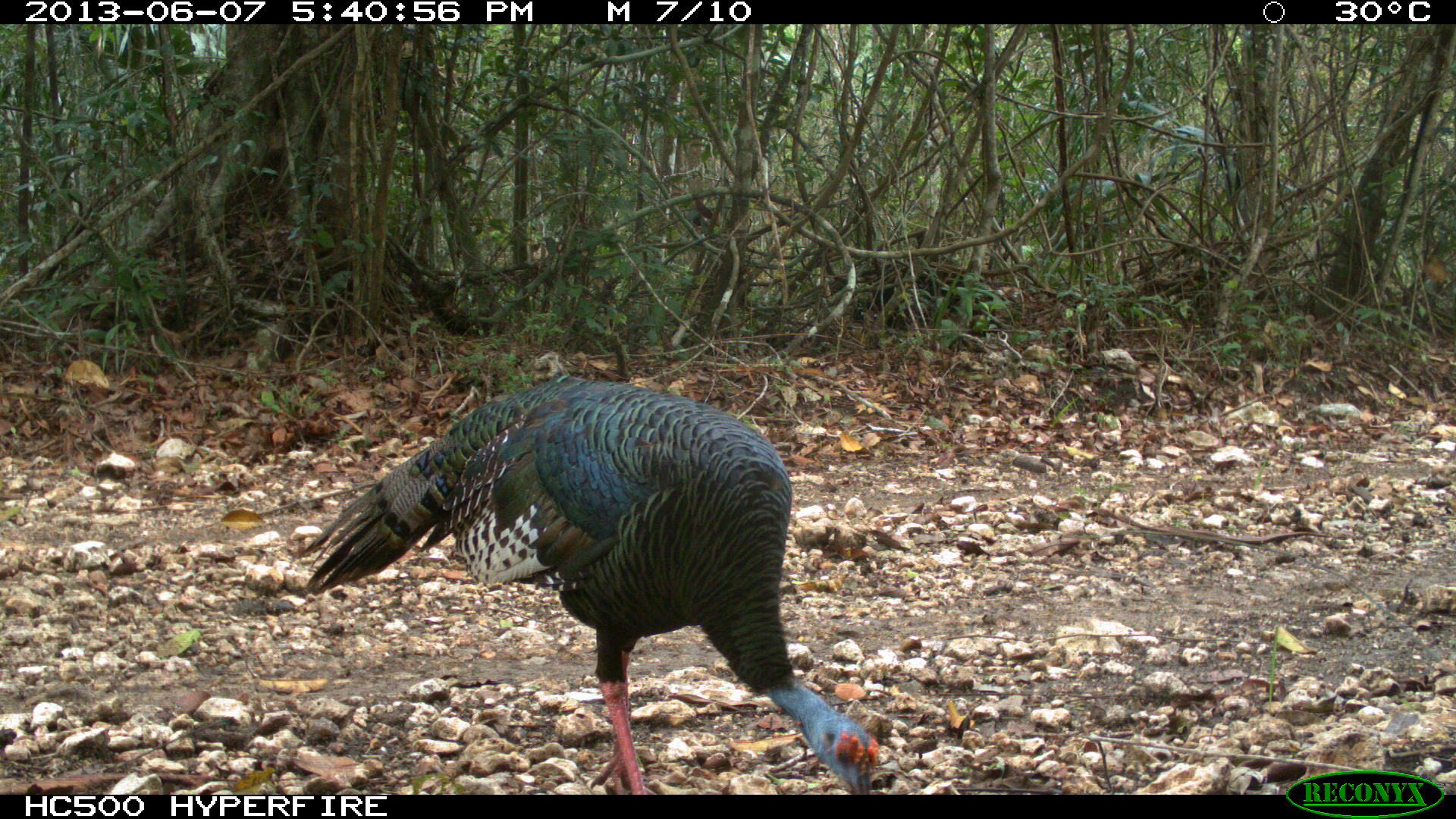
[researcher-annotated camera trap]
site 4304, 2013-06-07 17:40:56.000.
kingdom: Animalia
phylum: Chordata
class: Aves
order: Galliformes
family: Phasianidae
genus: Meleagris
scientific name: Meleagris ocellata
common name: ocellated turkey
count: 2